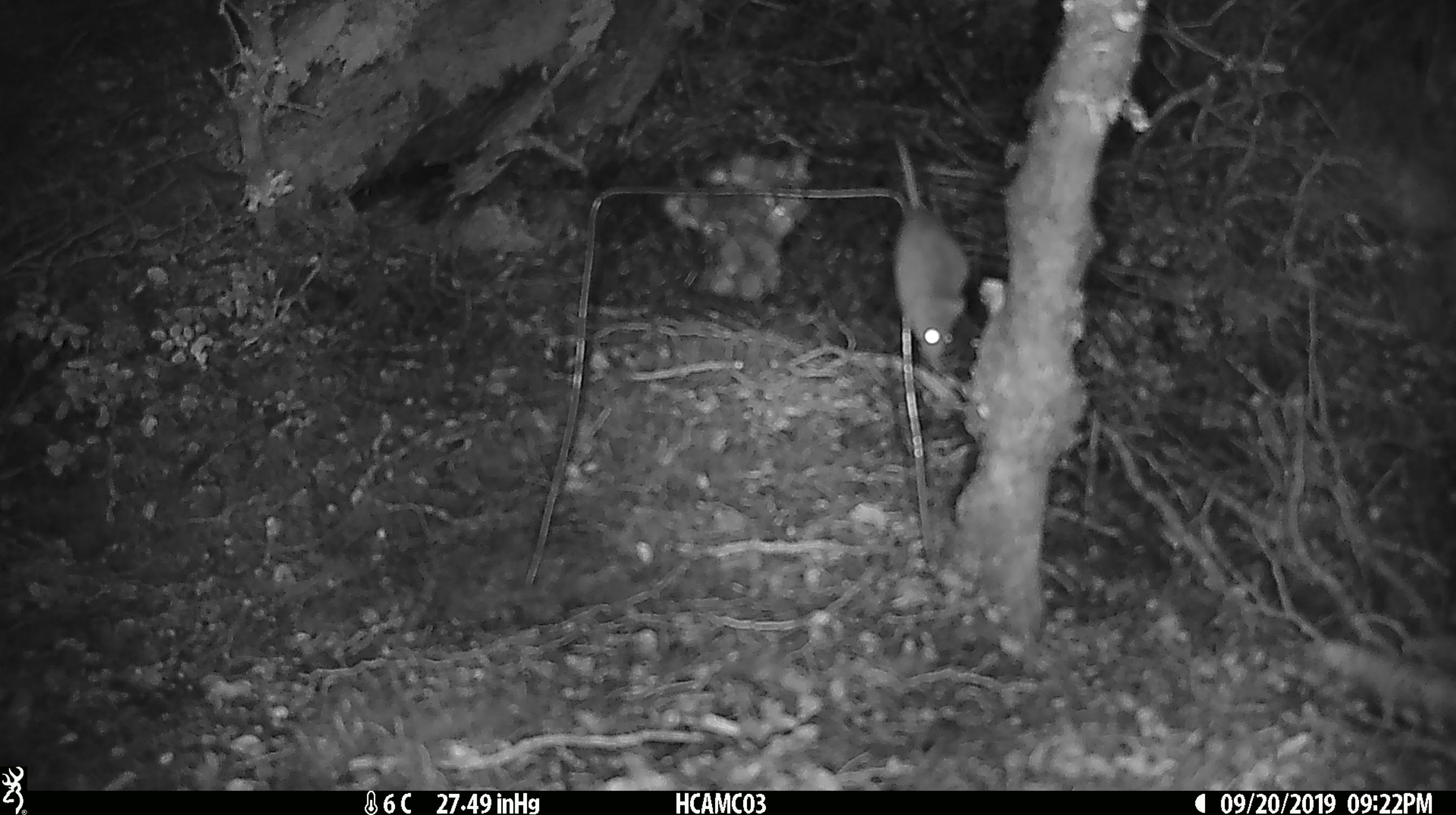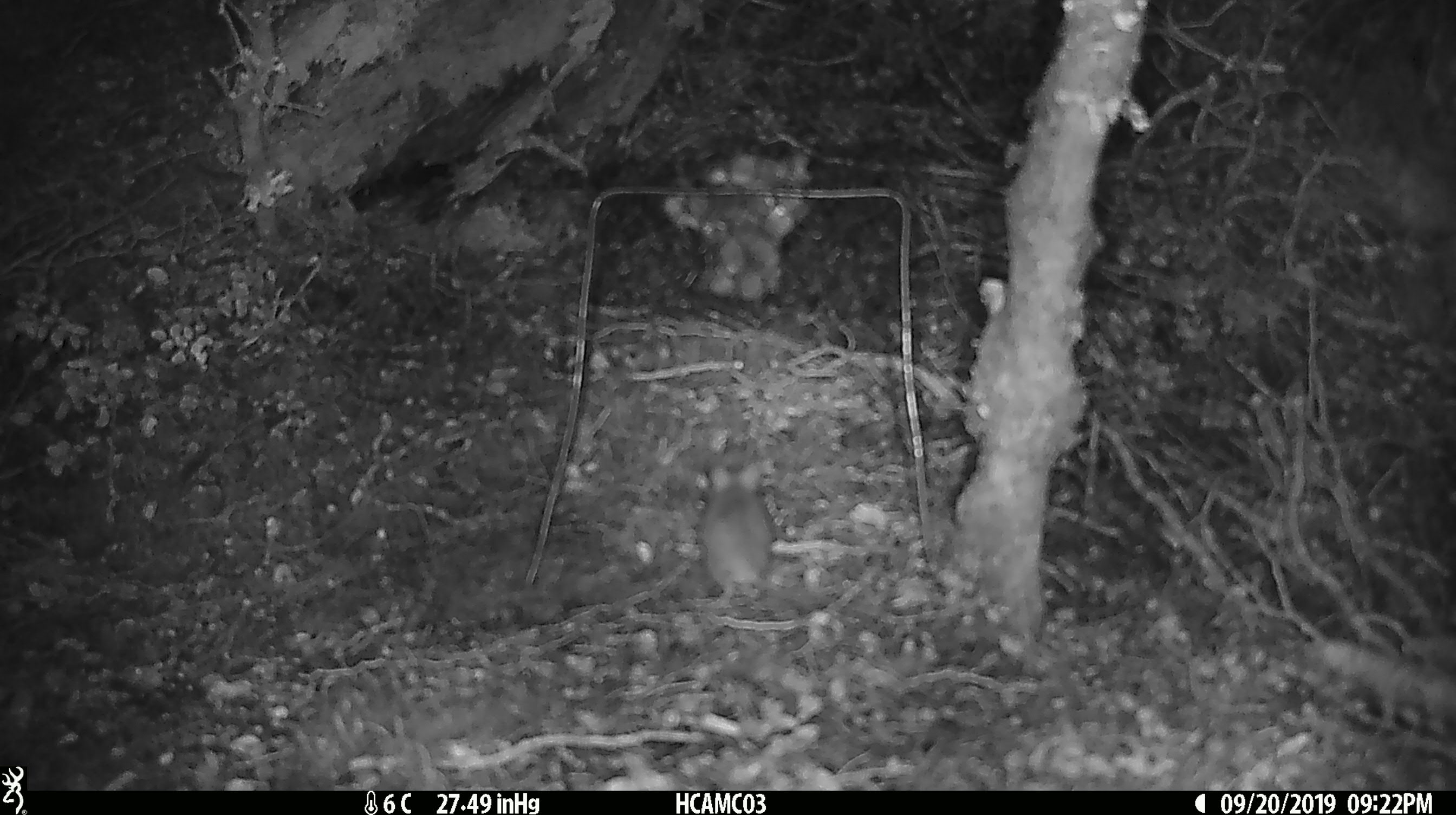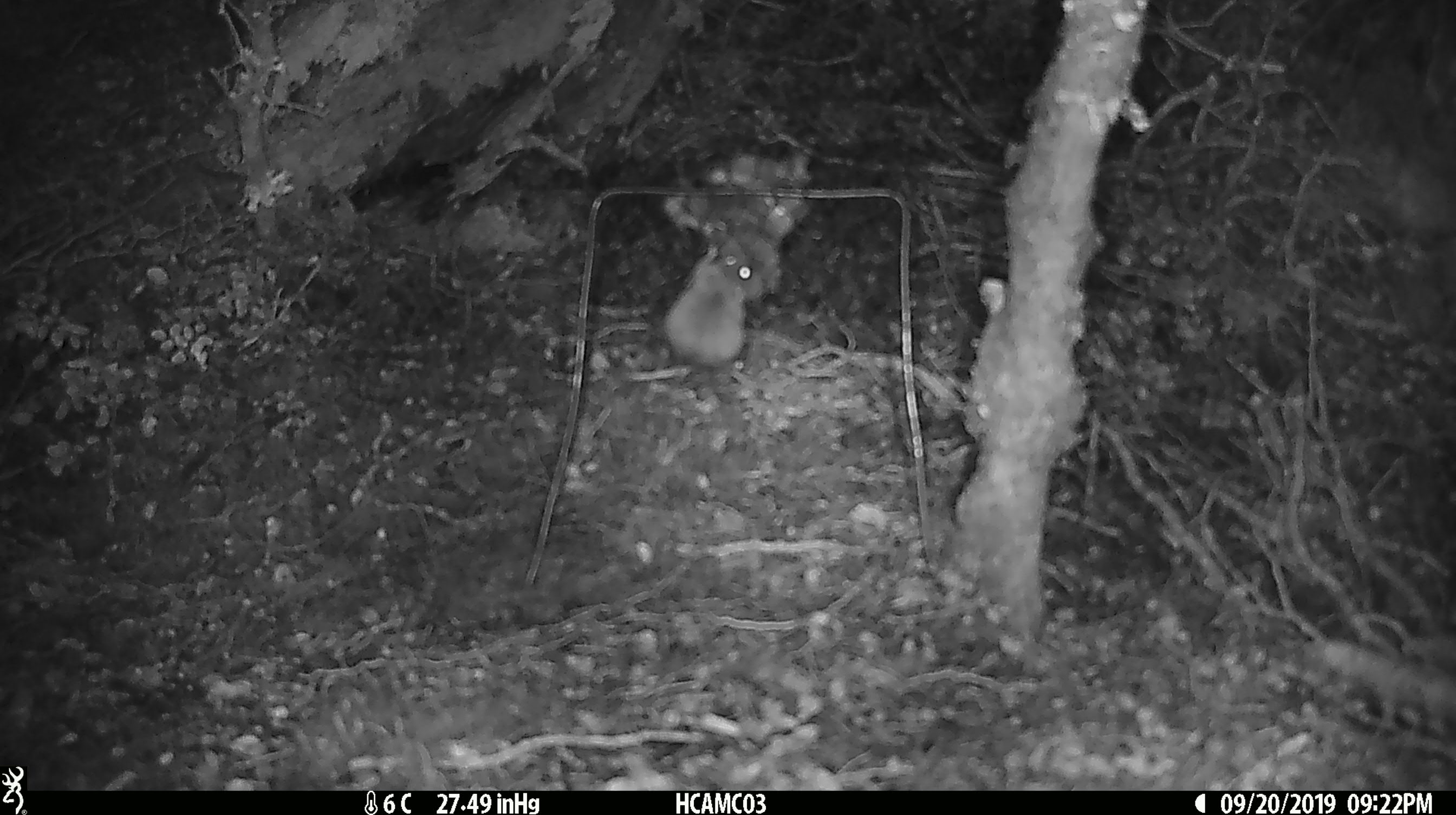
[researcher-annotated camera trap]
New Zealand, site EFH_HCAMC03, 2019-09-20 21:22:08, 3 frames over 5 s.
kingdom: Animalia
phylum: Chordata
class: Mammalia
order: Rodentia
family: Muridae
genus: Mus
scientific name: Mus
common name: mouse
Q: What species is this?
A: Mouse (Mus).